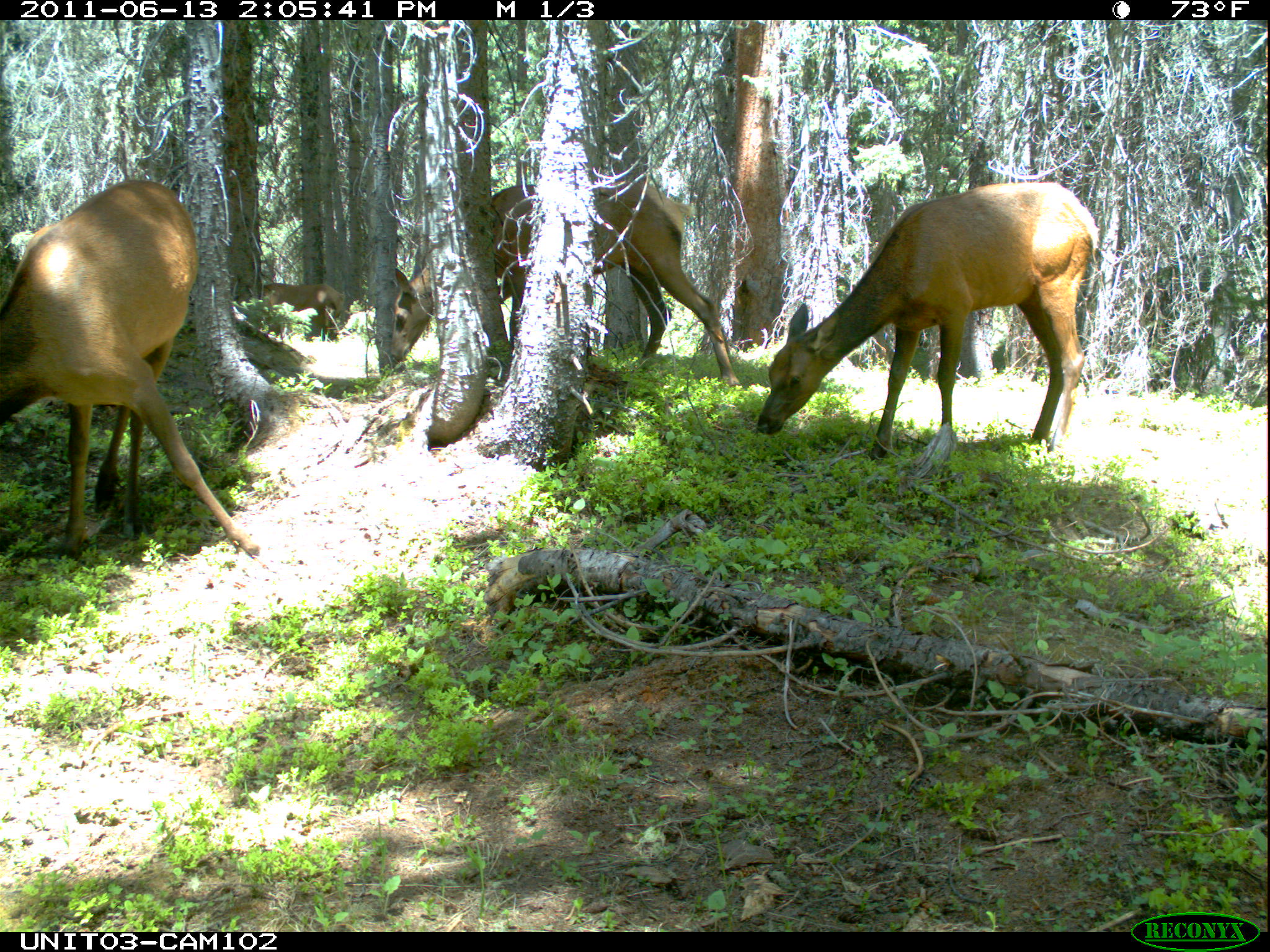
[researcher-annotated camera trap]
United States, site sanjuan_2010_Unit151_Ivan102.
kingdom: Animalia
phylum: Chordata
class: Mammalia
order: Artiodactyla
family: Cervidae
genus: Cervus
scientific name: Cervus elaphus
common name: red deer